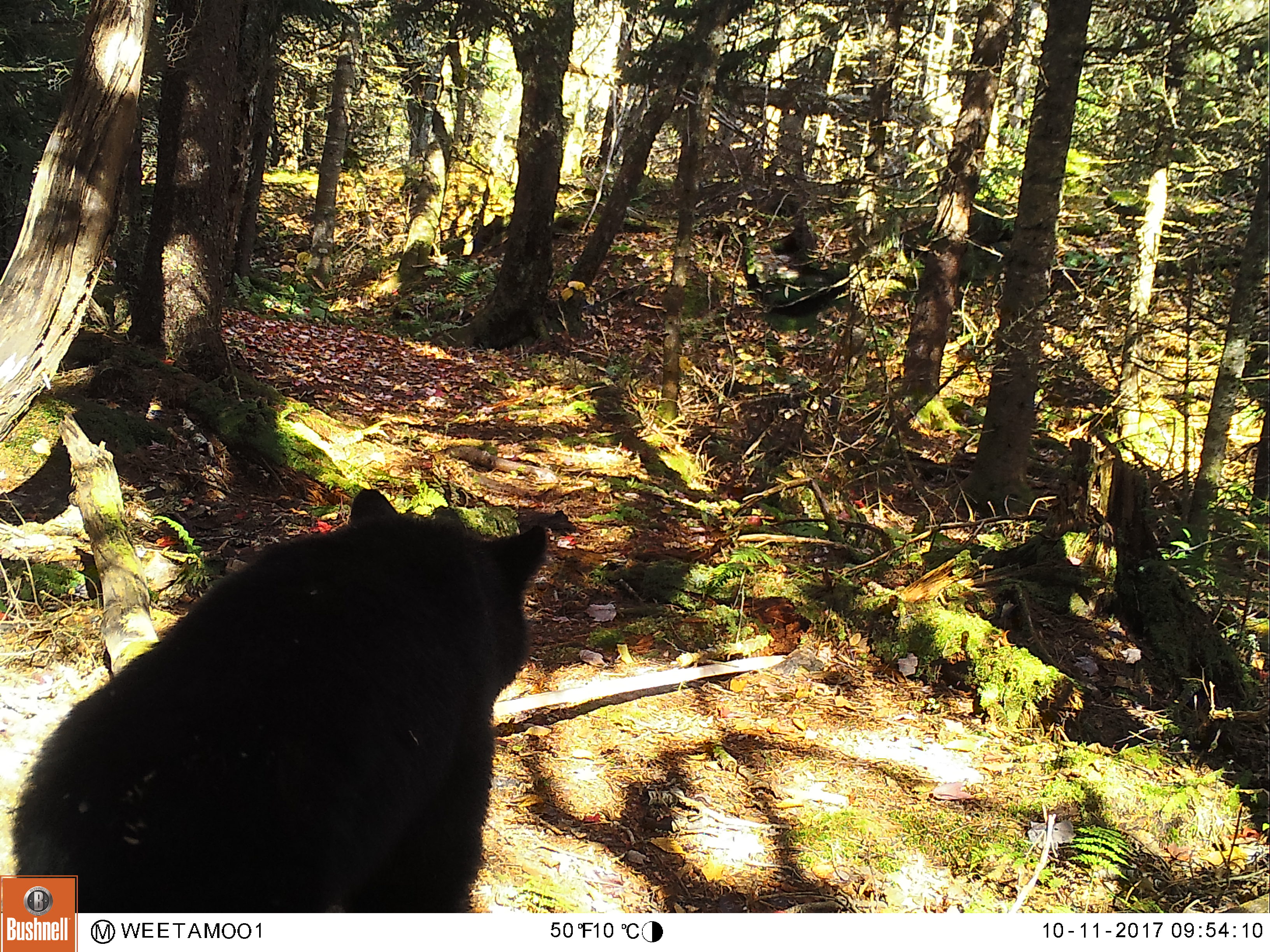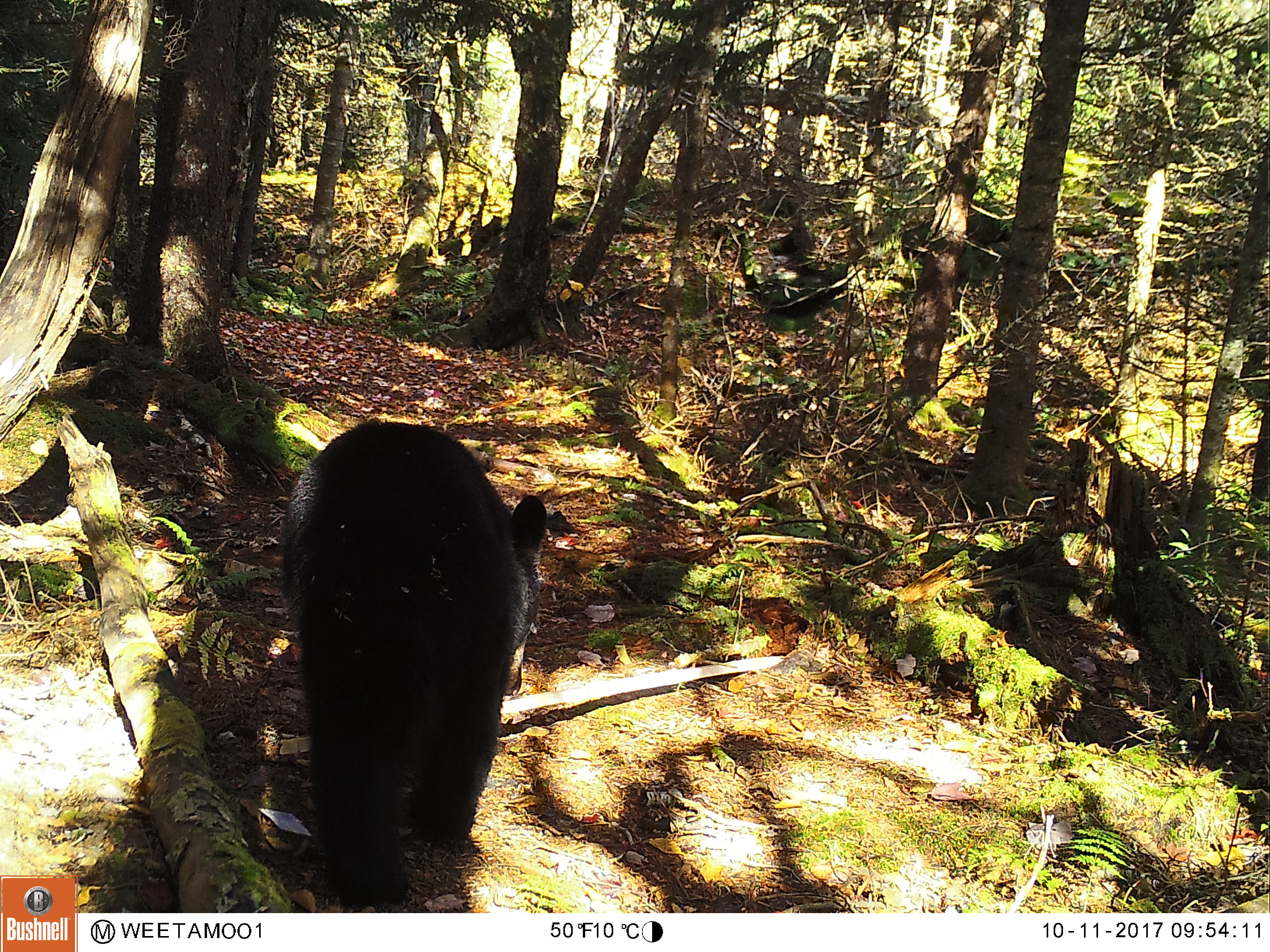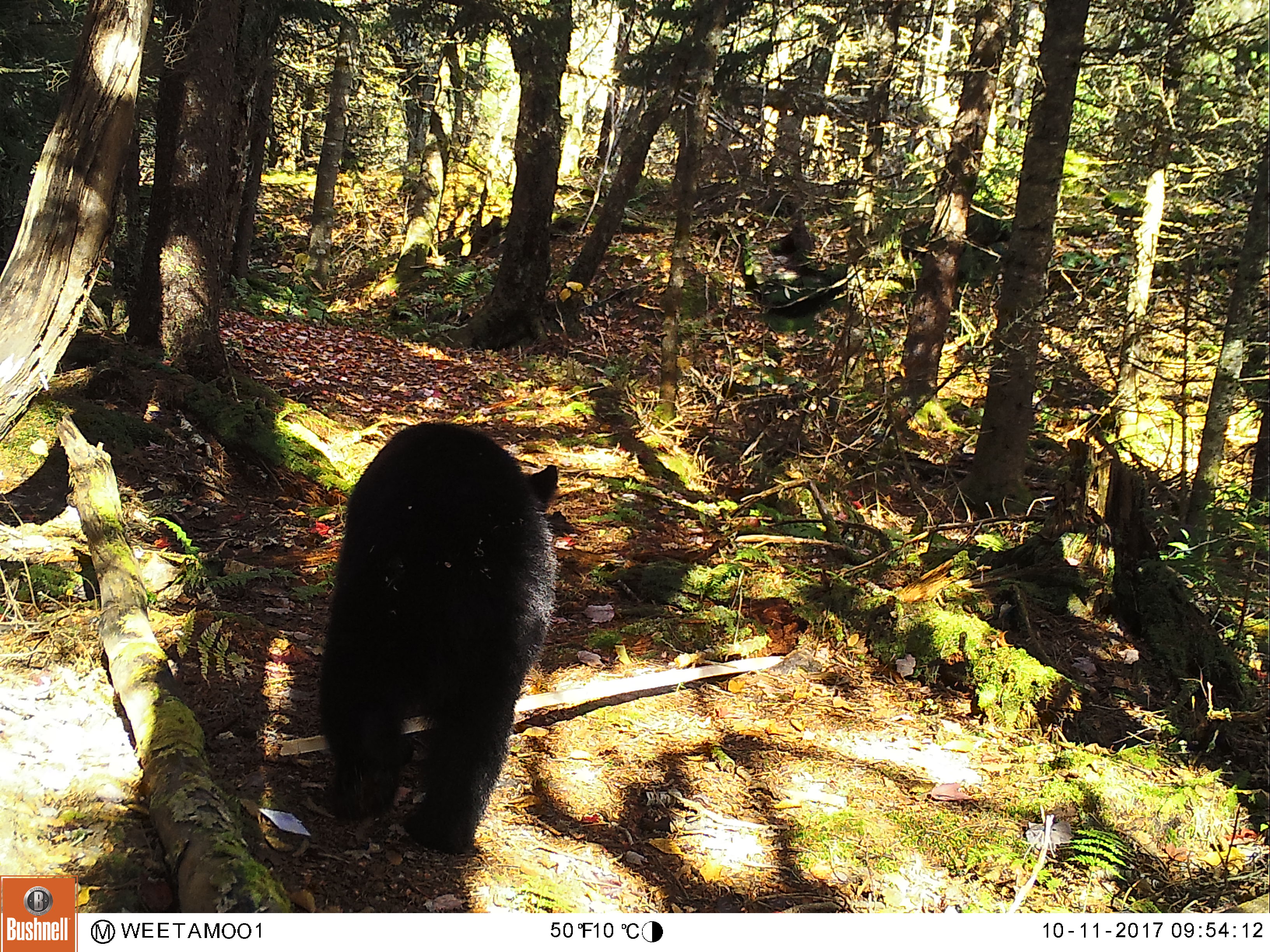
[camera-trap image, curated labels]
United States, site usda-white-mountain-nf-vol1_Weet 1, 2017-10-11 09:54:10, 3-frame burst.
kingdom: Animalia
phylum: Chordata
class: Mammalia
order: Carnivora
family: Ursidae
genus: Ursus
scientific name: Ursus americanus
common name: black bear